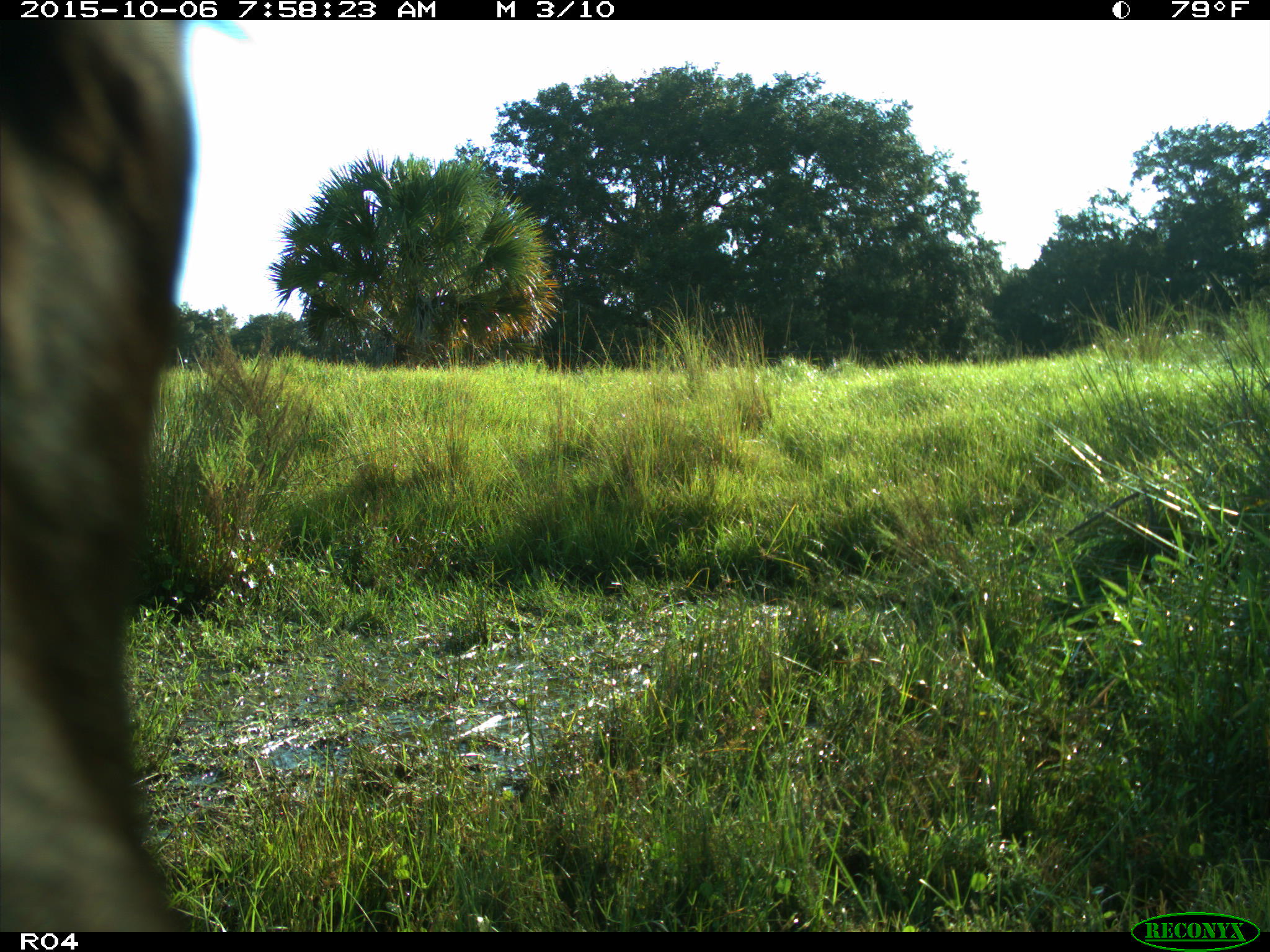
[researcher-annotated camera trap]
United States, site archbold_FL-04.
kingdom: Animalia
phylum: Chordata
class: Mammalia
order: Artiodactyla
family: Bovidae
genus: Bos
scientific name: Bos taurus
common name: domestic cow